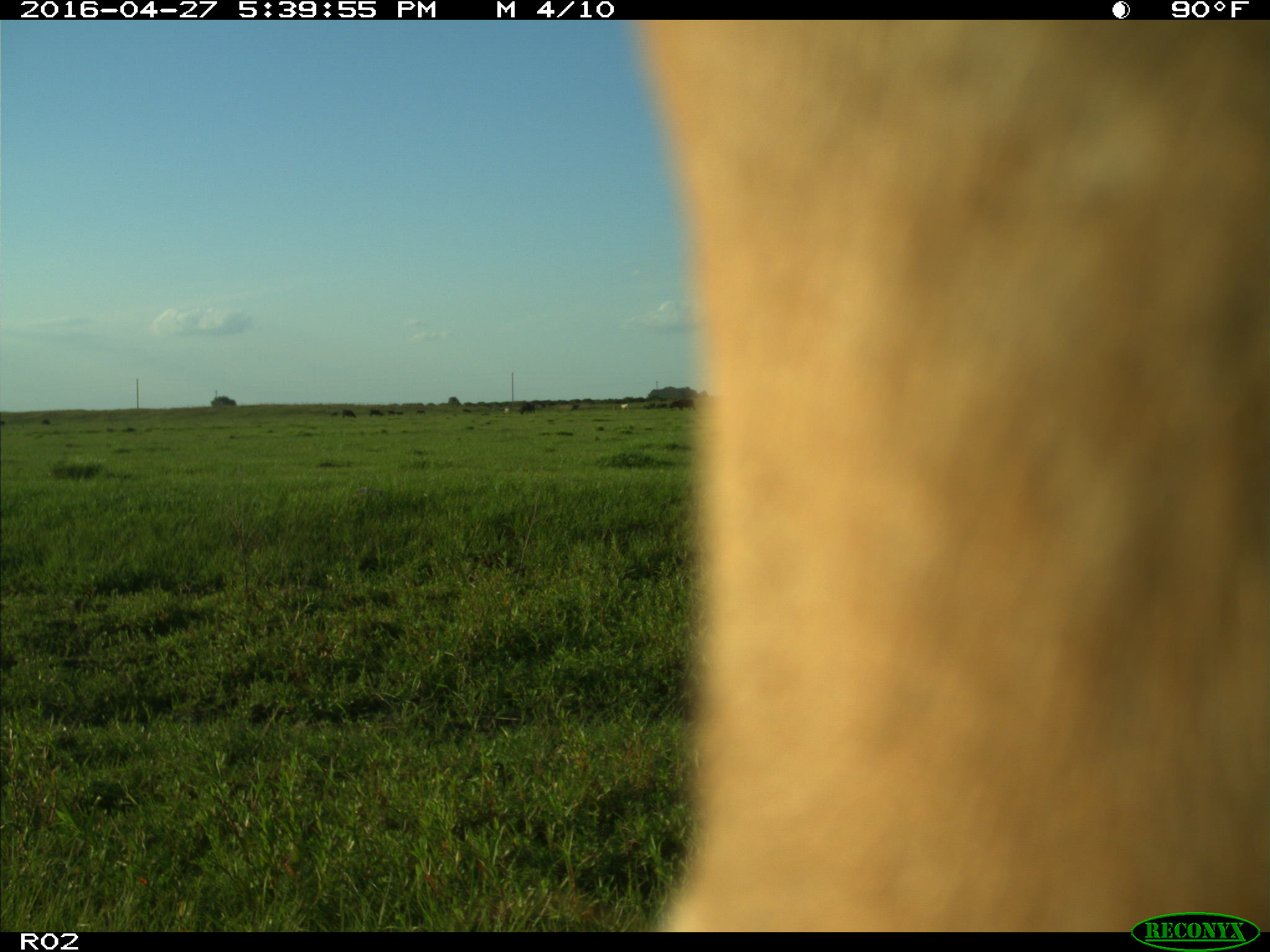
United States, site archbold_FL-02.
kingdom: Animalia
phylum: Chordata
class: Mammalia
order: Artiodactyla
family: Bovidae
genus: Bos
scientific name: Bos taurus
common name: domestic cow